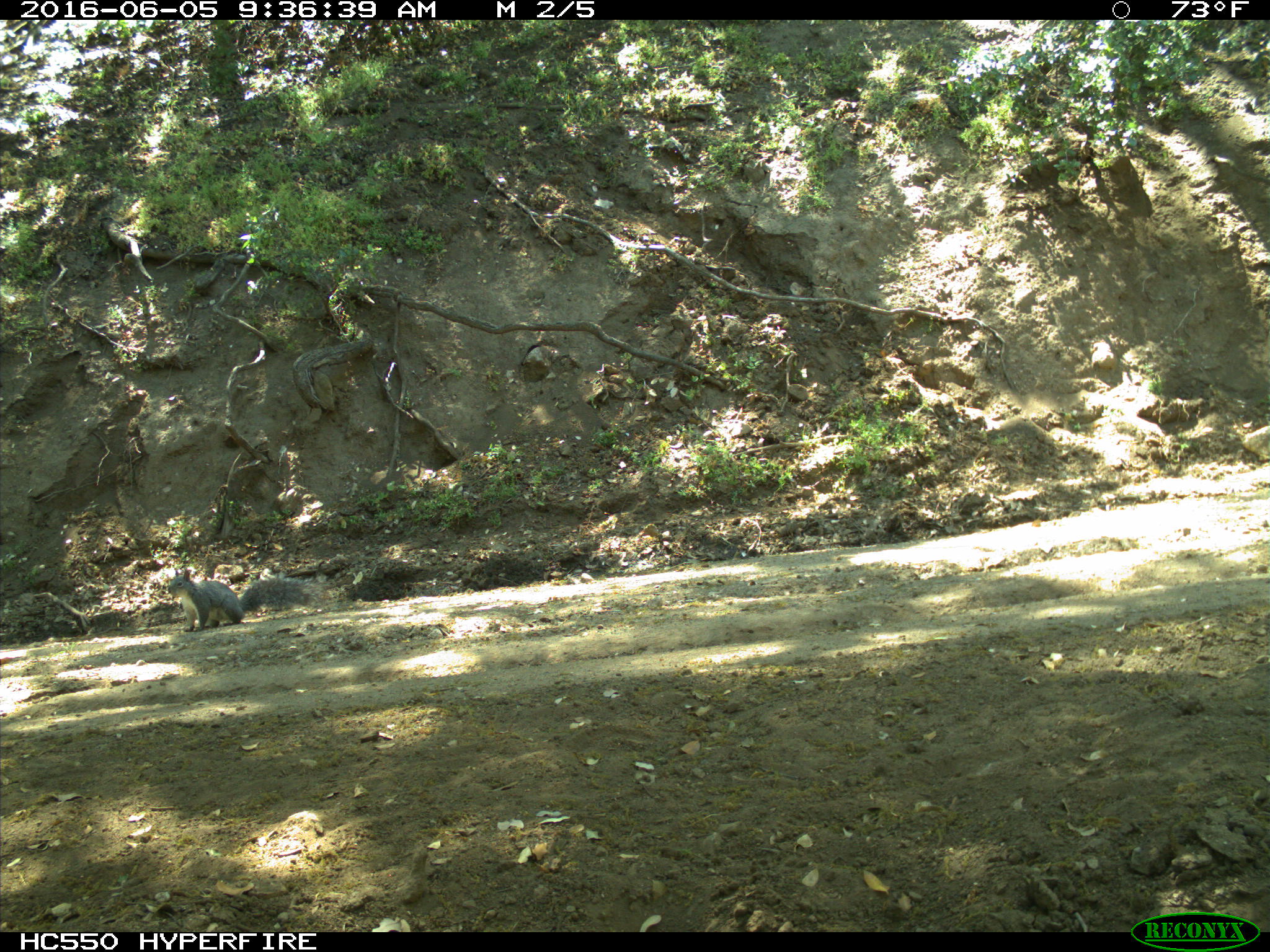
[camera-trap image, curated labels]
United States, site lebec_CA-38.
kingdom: Animalia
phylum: Chordata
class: Mammalia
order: Rodentia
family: Sciuridae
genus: Sciurus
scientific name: Sciurus carolinensis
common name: eastern gray squirrel